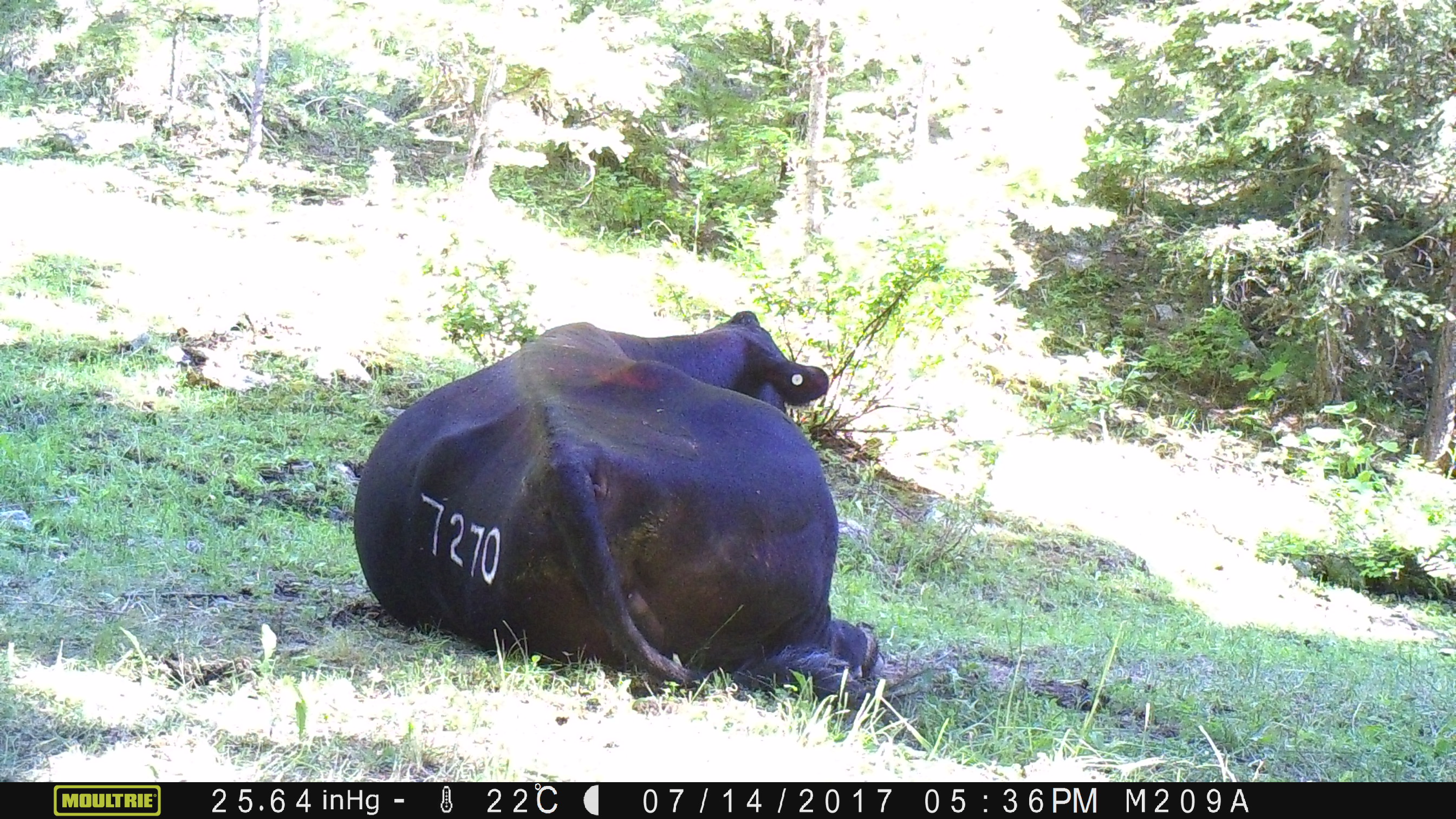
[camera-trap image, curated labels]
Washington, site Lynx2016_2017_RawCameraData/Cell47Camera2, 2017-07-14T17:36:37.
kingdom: Animalia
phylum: Chordata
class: Mammalia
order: Artiodactyla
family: Bovidae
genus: Bos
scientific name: Bos taurus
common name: domestic cattle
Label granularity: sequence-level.